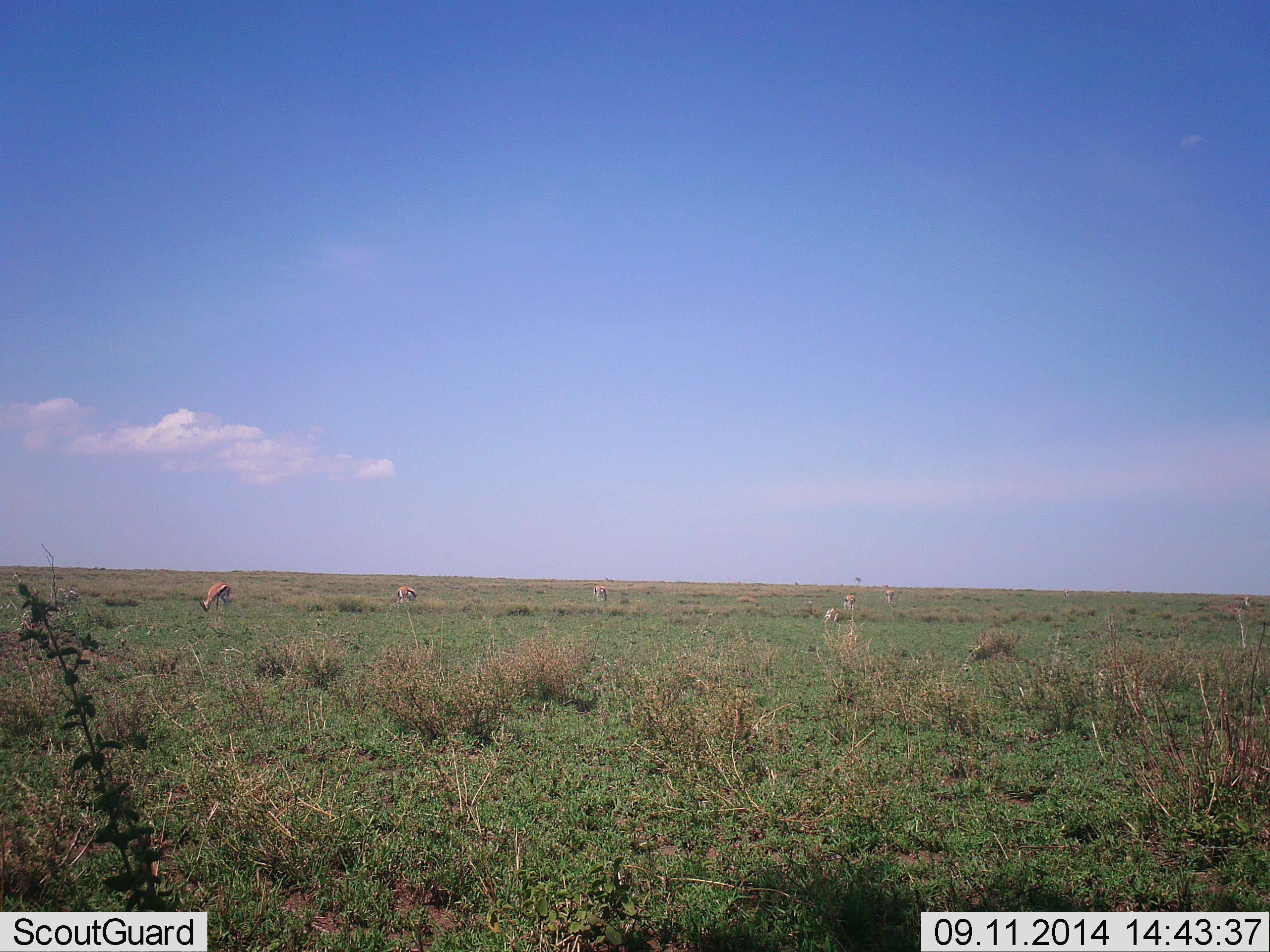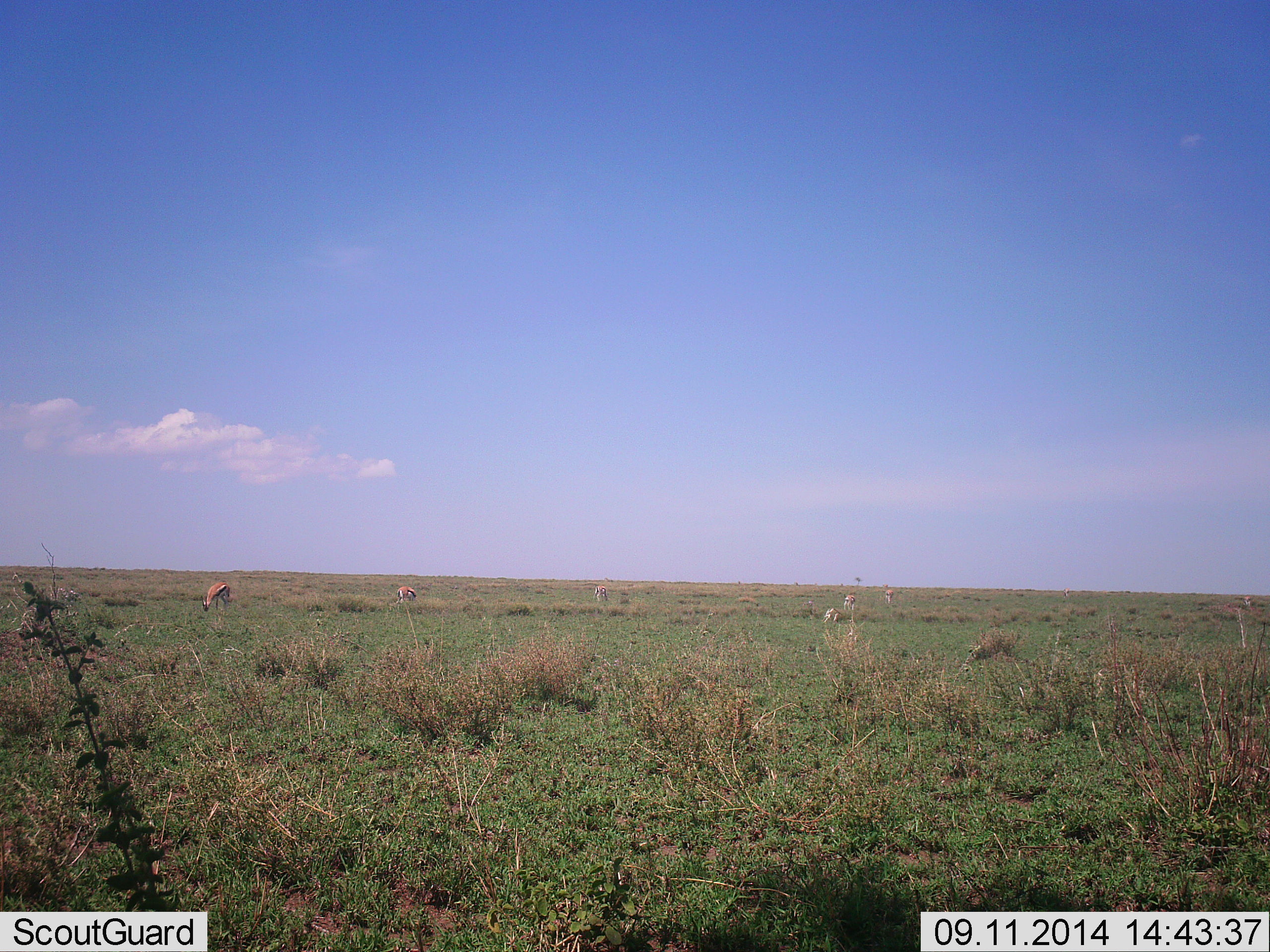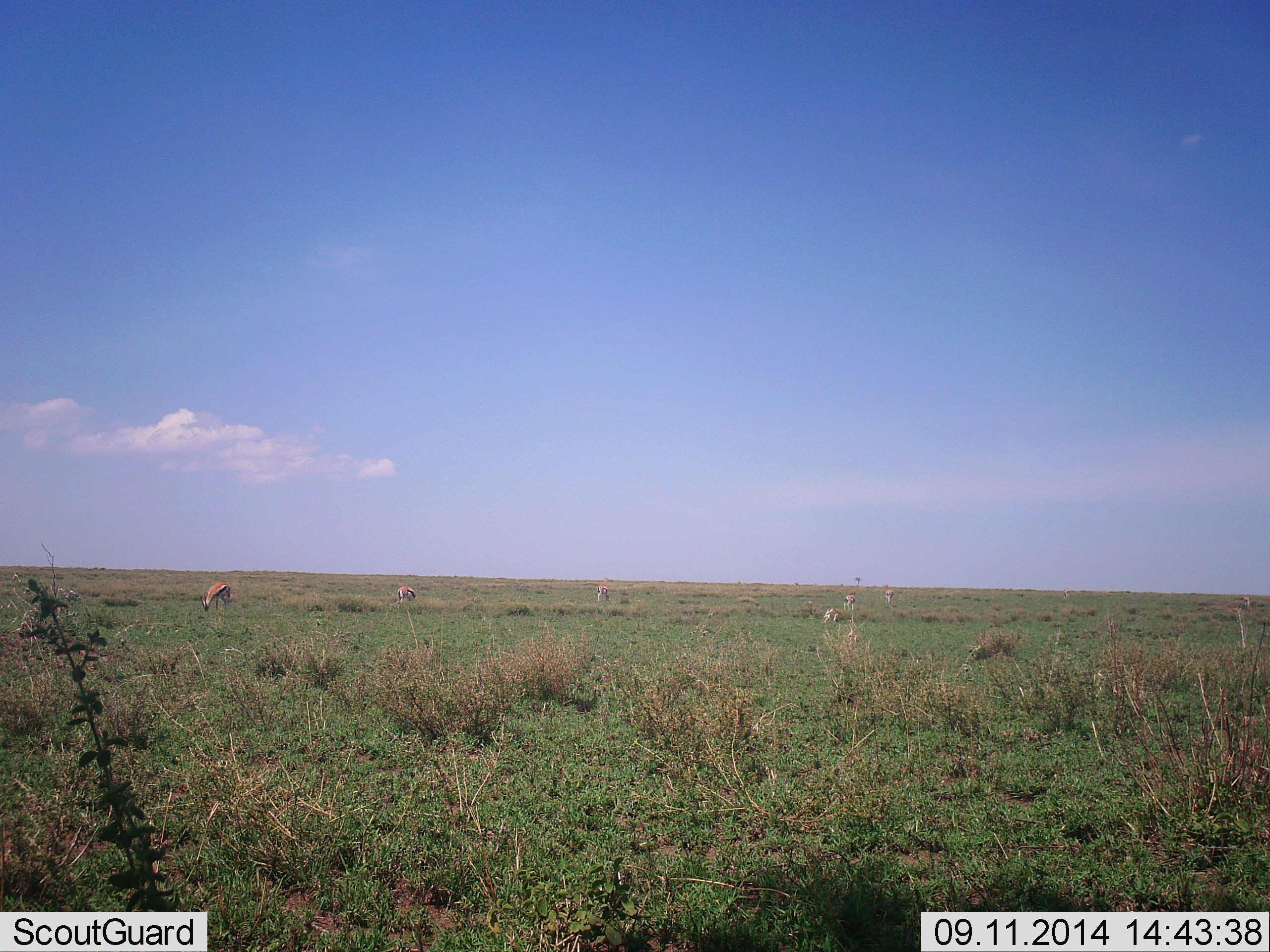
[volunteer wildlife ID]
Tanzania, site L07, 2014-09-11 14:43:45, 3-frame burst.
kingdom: Animalia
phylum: Chordata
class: Mammalia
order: Artiodactyla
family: Bovidae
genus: Eudorcas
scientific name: Eudorcas thomsonii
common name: thomson's gazelle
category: gazellethomsons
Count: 5.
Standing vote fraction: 30%.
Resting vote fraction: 0%.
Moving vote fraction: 10%.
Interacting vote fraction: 0%.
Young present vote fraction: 0%.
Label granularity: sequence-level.